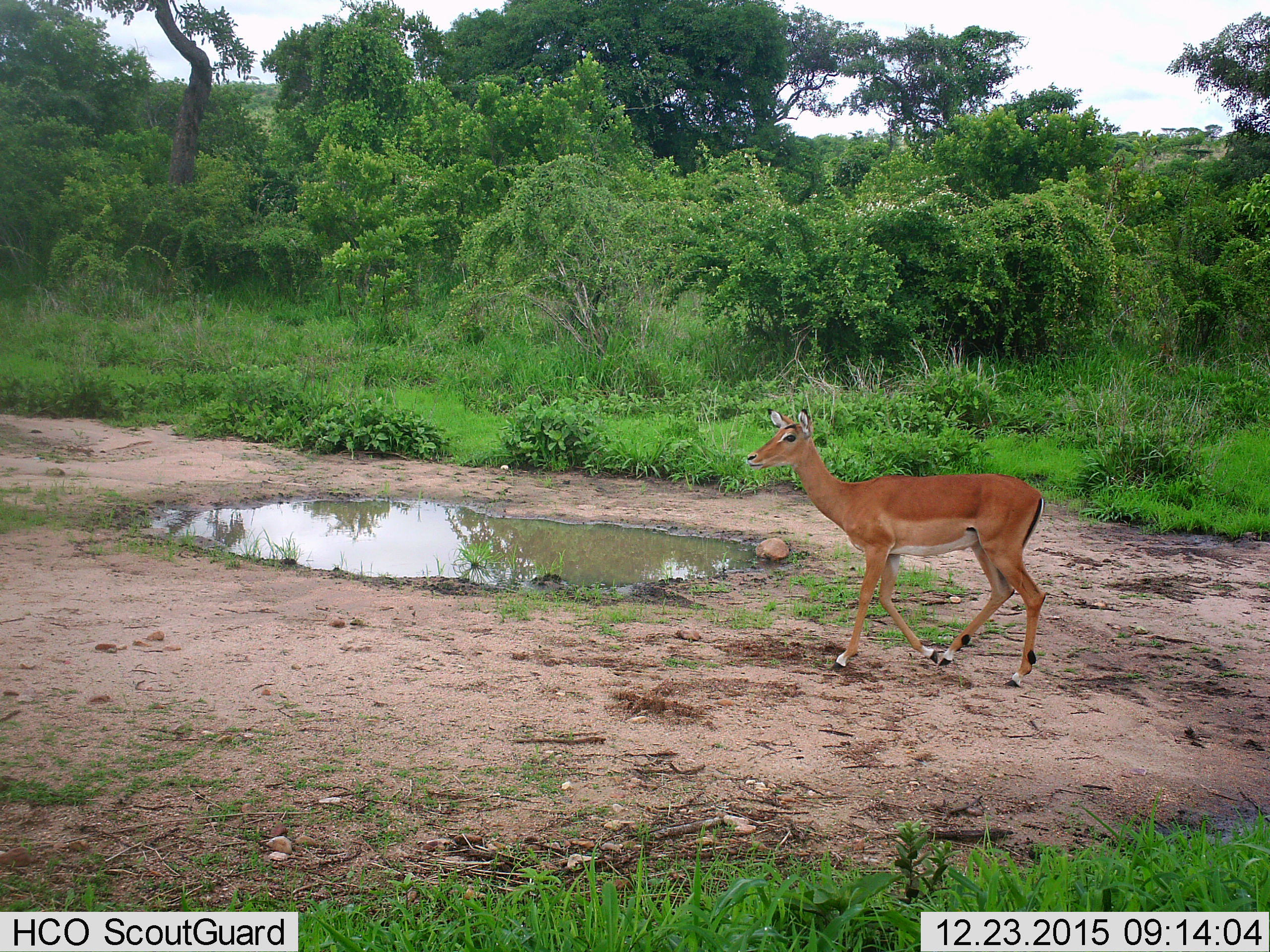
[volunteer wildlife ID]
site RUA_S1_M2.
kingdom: Animalia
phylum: Chordata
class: Mammalia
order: Artiodactyla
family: Bovidae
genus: Aepyceros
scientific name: Aepyceros melampus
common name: impala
Impala (Aepyceros melampus), count 1. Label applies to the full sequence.